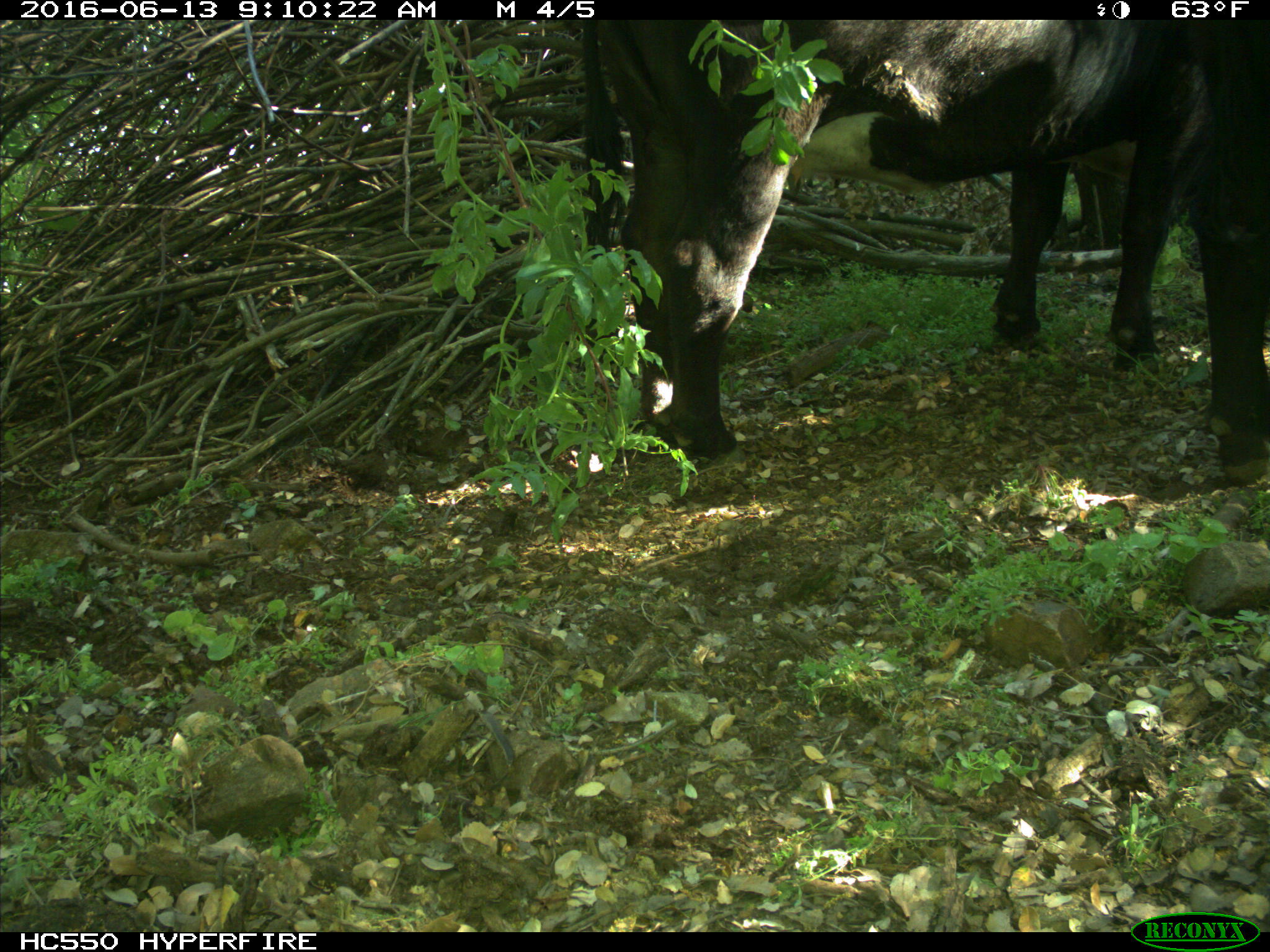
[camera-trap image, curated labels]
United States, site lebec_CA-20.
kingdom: Animalia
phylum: Chordata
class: Mammalia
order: Artiodactyla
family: Bovidae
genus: Bos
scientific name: Bos taurus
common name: domestic cow